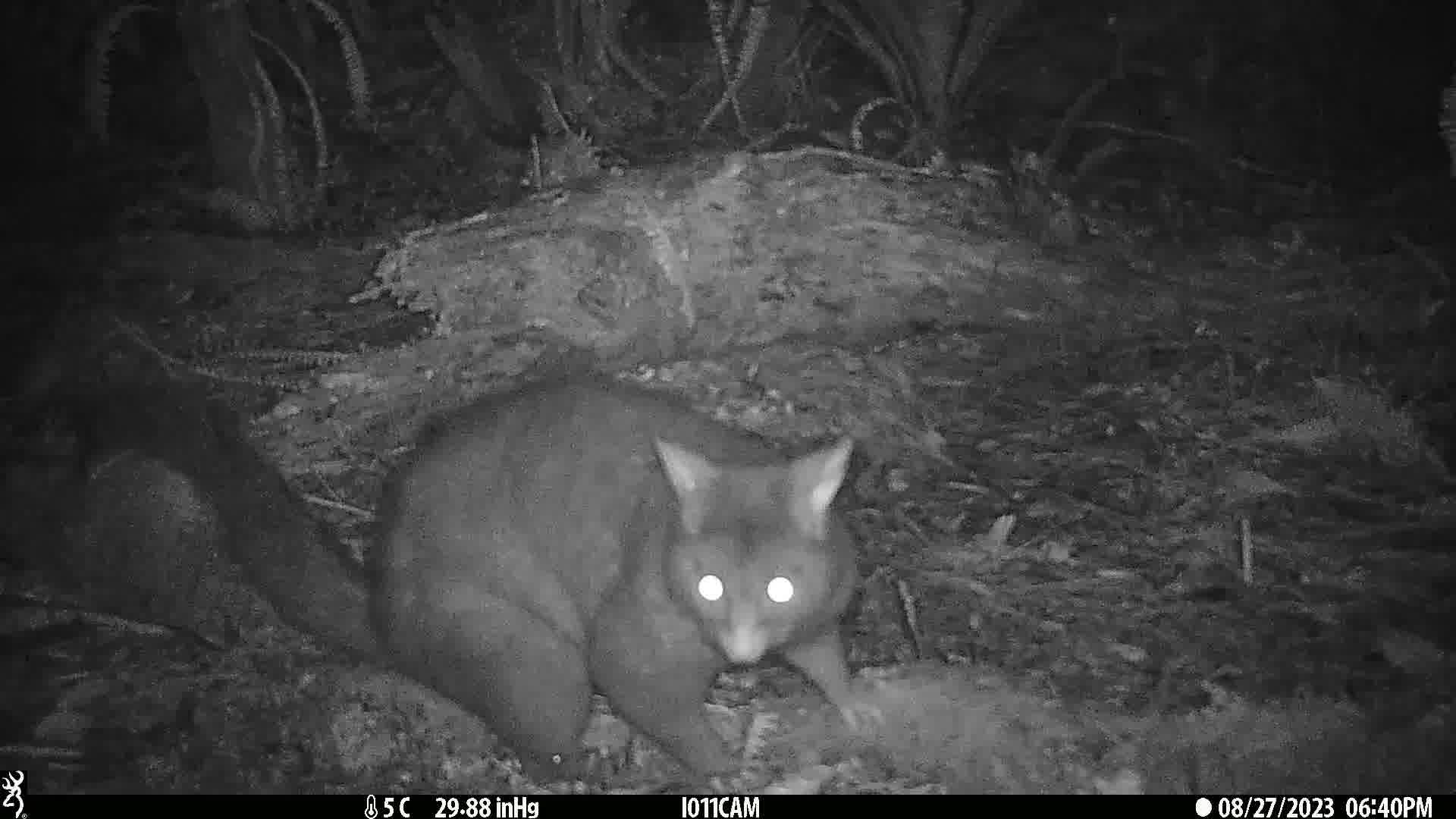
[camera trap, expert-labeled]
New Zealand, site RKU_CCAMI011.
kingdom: Animalia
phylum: Chordata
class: Mammalia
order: Diprotodontia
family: Phalangeridae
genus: Trichosurus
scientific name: Trichosurus vulpecula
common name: common brushtail possum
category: possum